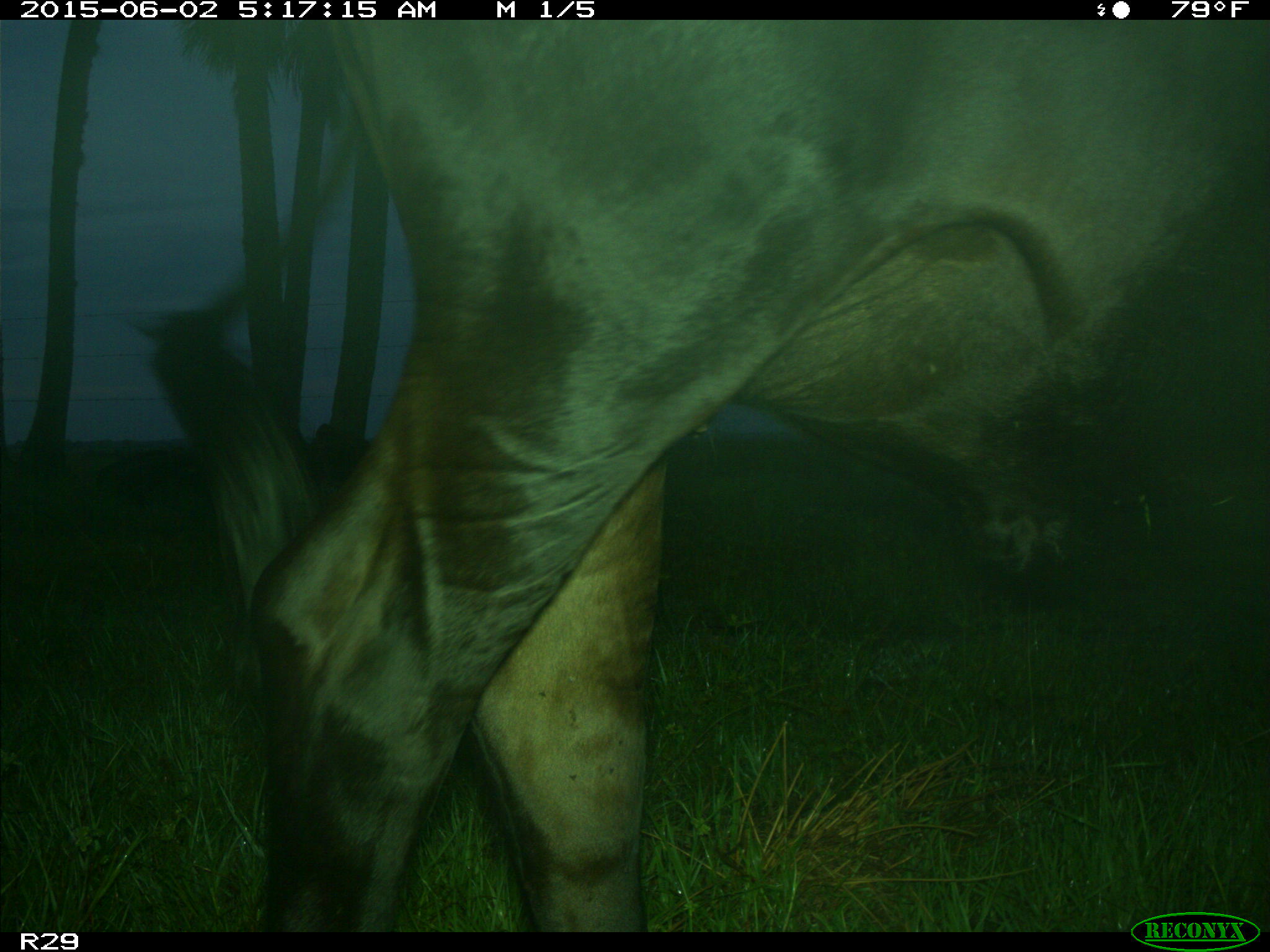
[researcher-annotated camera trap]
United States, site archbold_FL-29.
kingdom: Animalia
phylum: Chordata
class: Mammalia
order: Artiodactyla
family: Bovidae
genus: Bos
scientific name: Bos taurus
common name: domestic cow